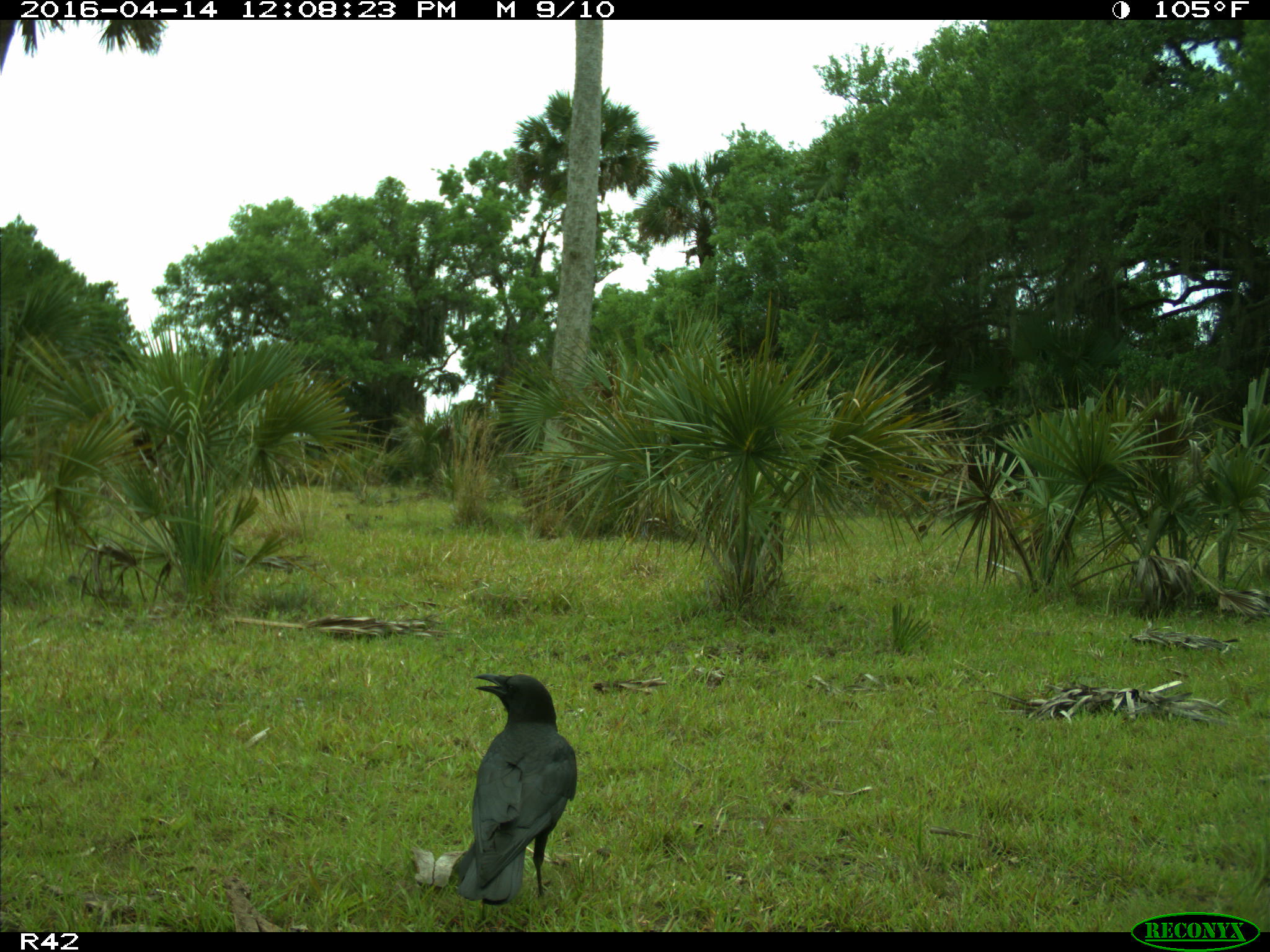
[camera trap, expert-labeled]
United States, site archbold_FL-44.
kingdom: Animalia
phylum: Chordata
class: Aves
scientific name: Aves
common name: birds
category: unidentified bird